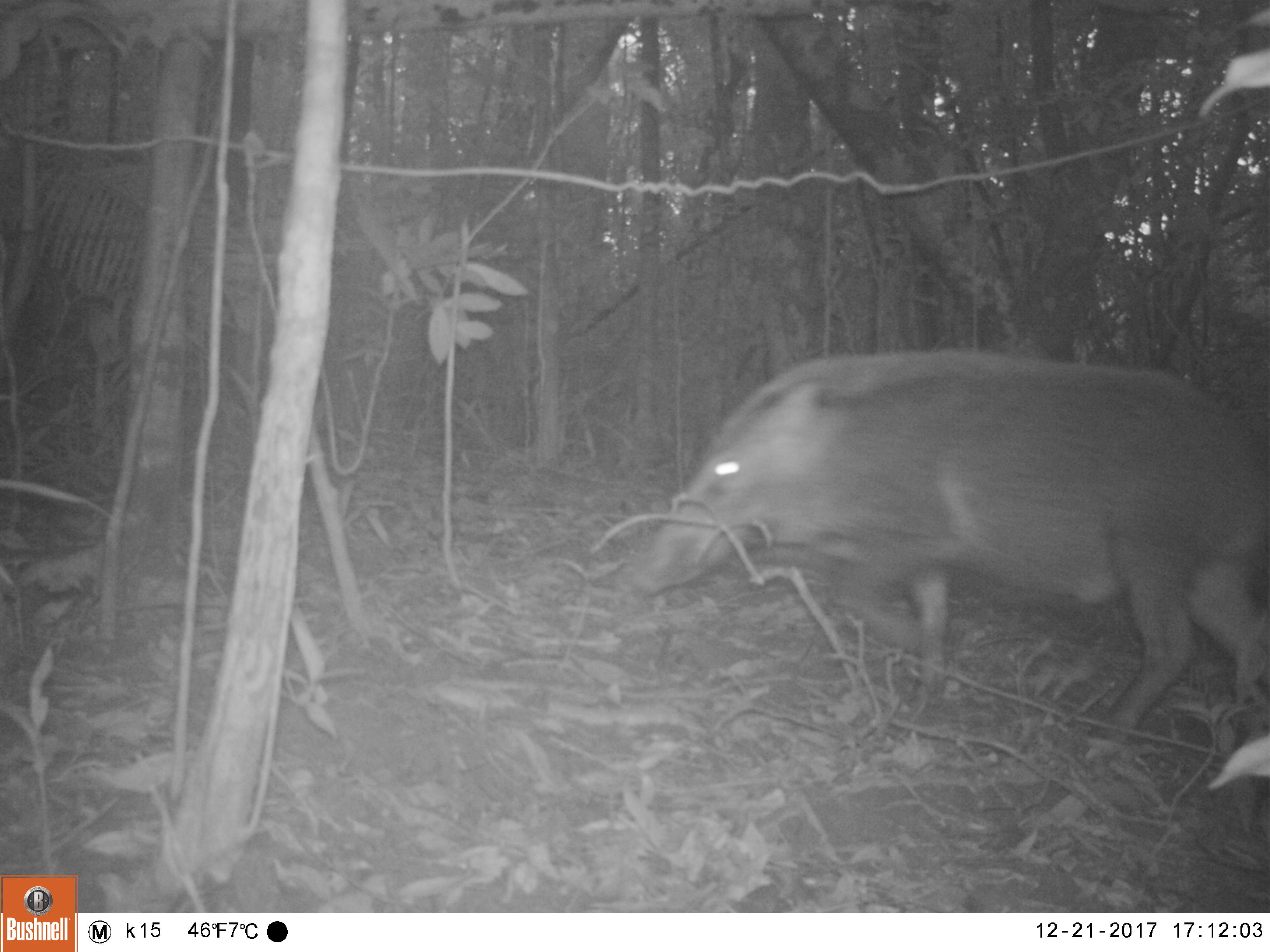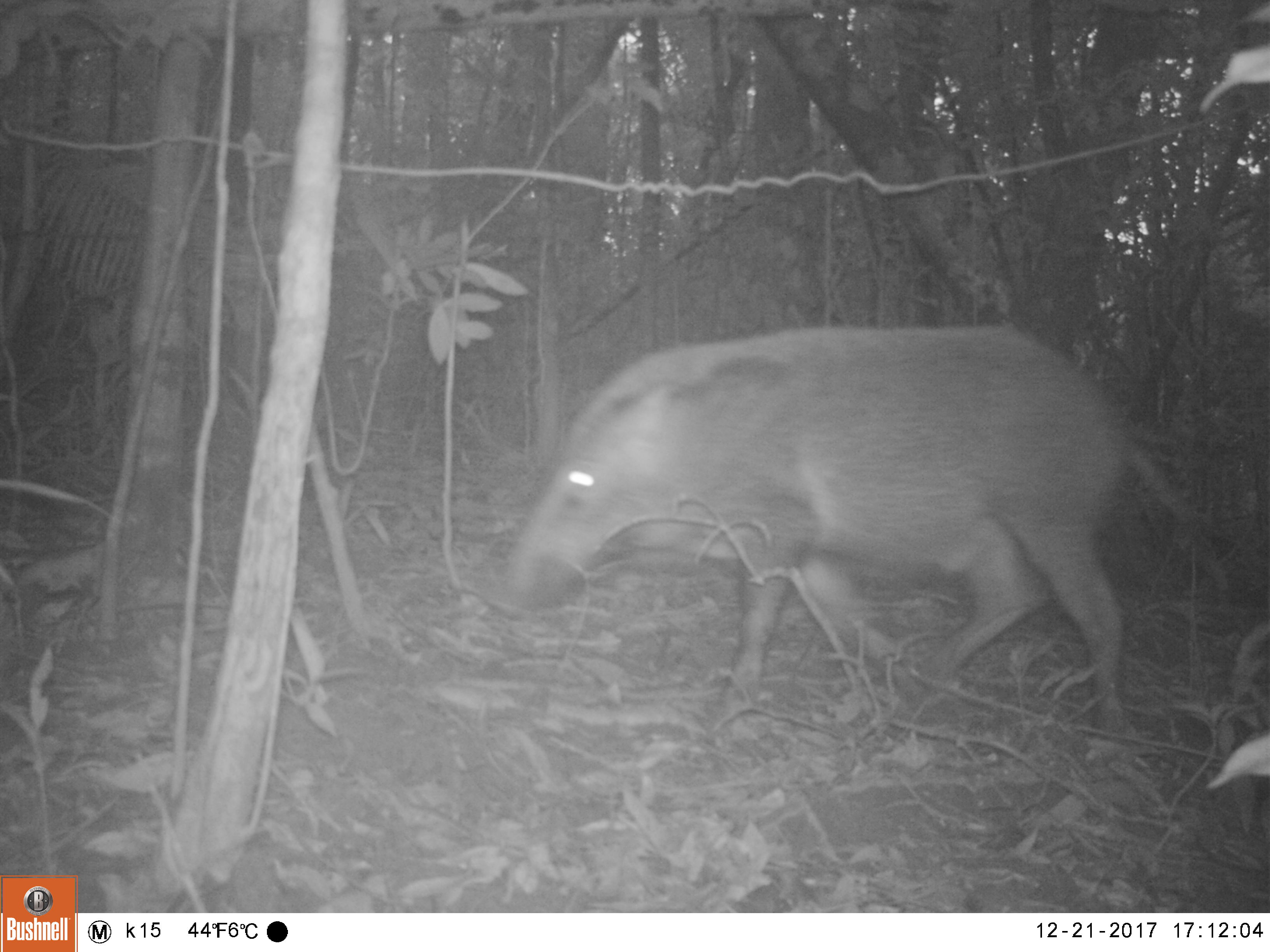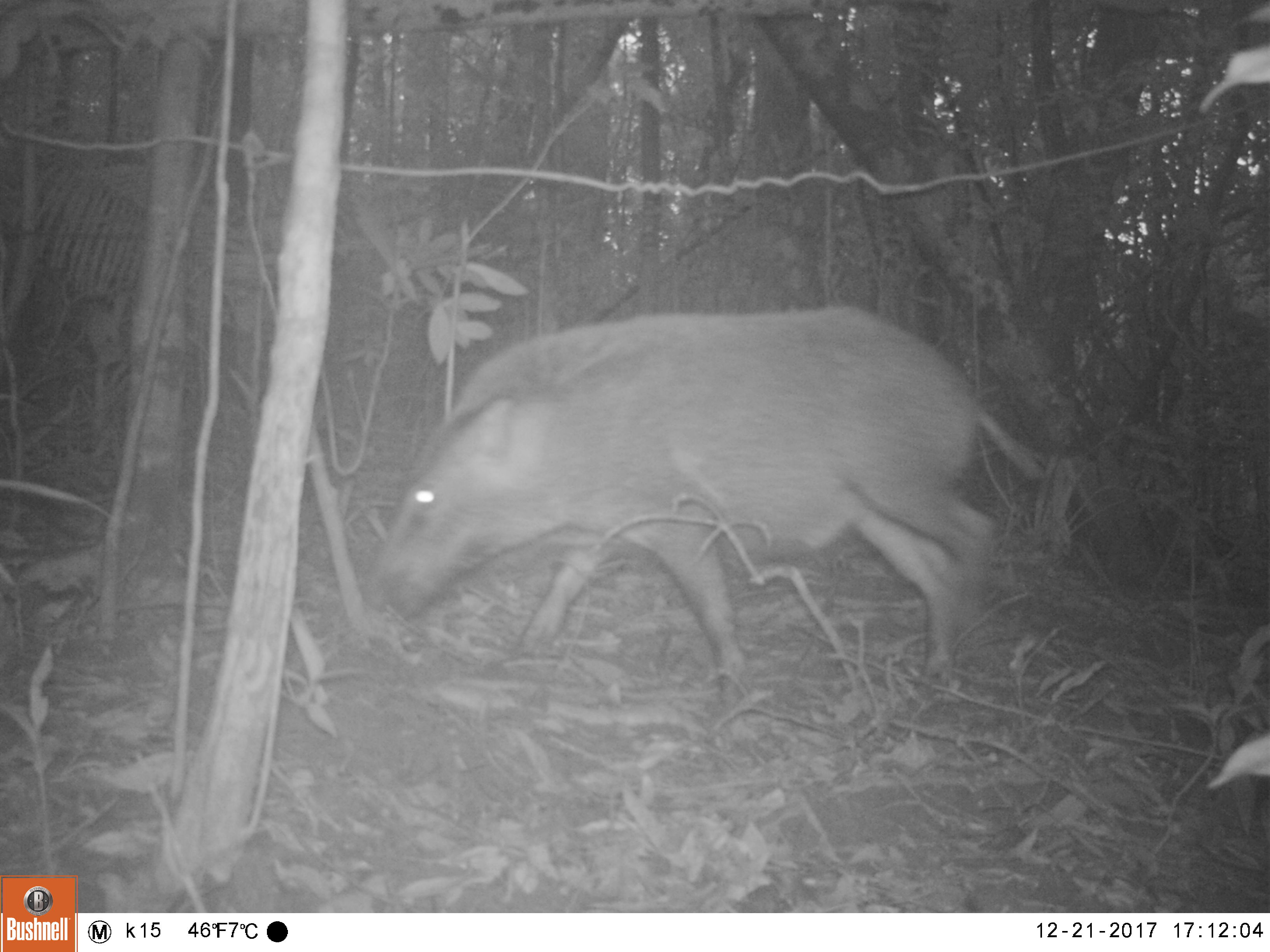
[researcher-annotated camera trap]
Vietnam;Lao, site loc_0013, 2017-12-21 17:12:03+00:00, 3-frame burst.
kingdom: Animalia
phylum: Chordata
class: Mammalia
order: Artiodactyla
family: Suidae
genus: Sus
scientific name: Sus scrofa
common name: eurasian wild pig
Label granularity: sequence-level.